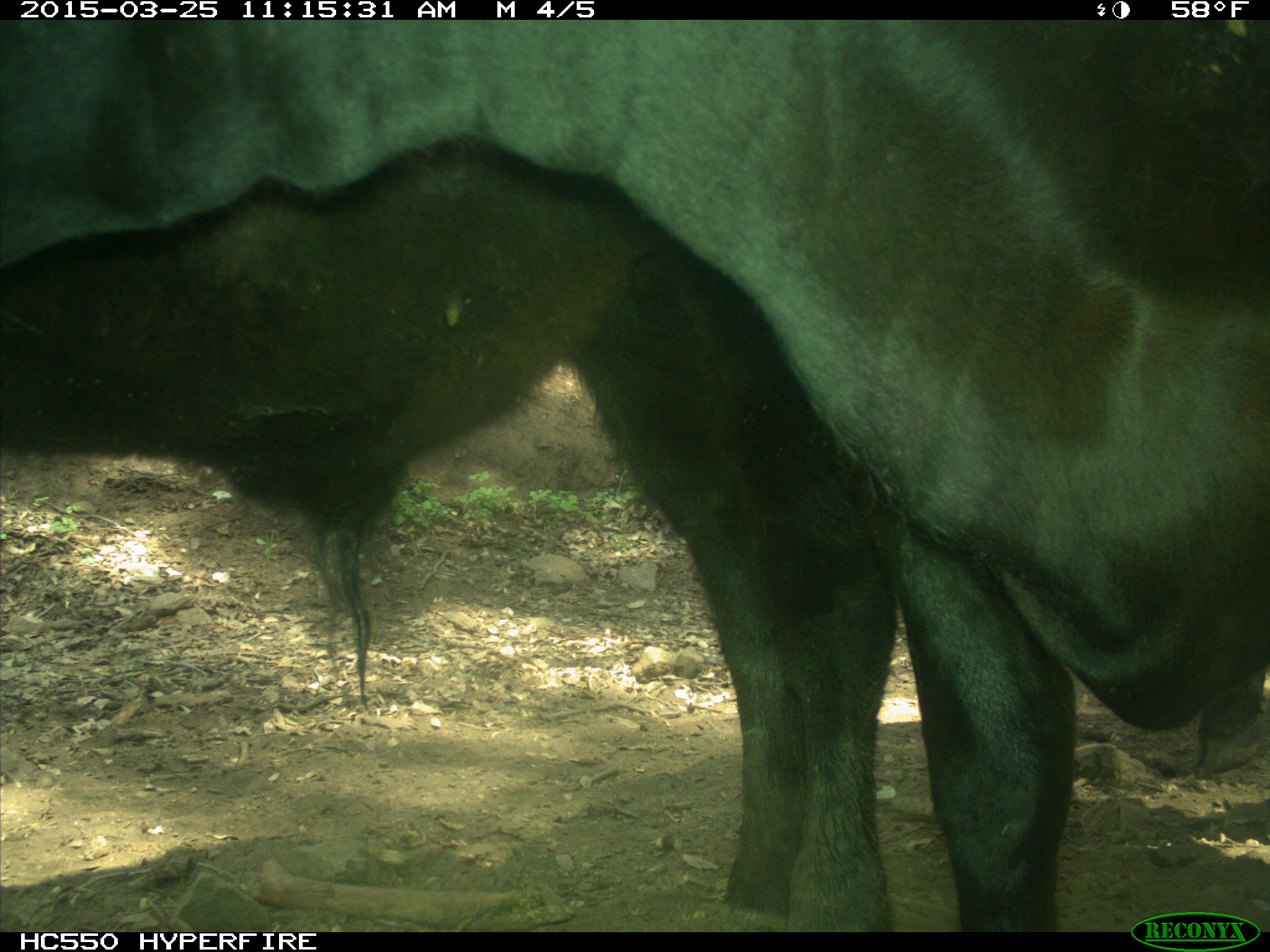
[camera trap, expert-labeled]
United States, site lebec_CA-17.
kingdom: Animalia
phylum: Chordata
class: Mammalia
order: Artiodactyla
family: Bovidae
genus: Bos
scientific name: Bos taurus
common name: domestic cow